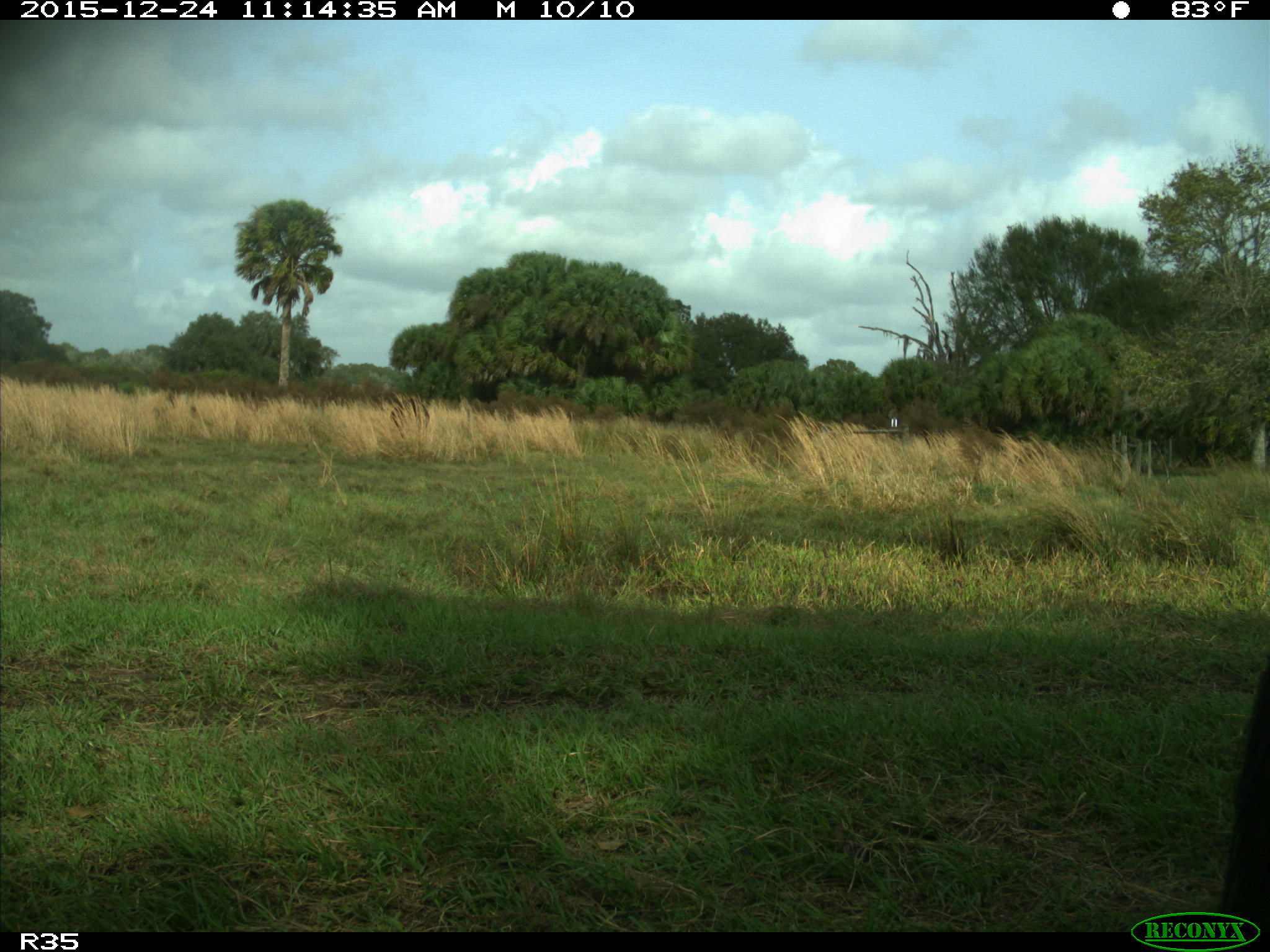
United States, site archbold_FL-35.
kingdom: Animalia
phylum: Chordata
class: Mammalia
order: Artiodactyla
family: Bovidae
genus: Bos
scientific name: Bos taurus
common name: domestic cow